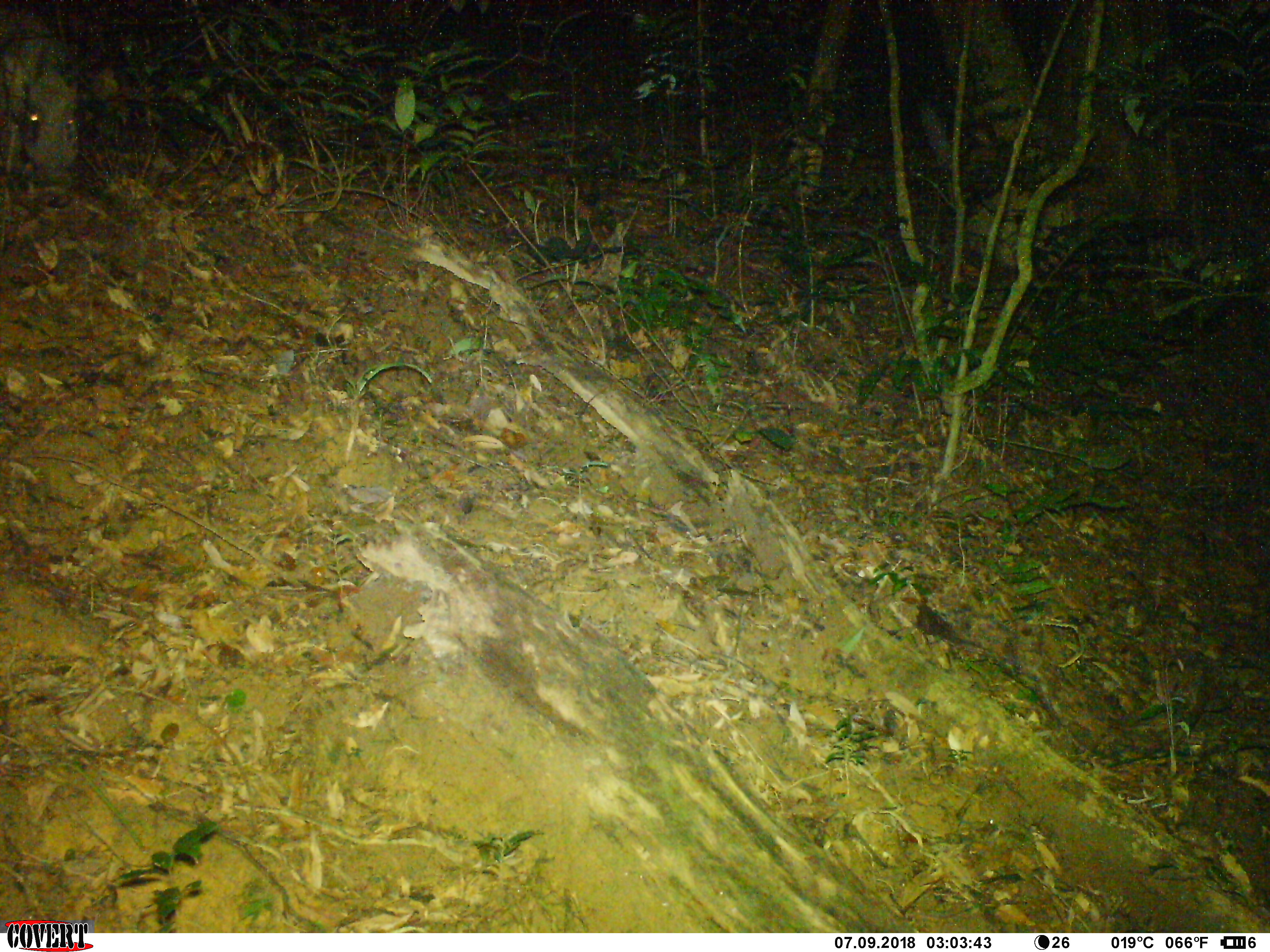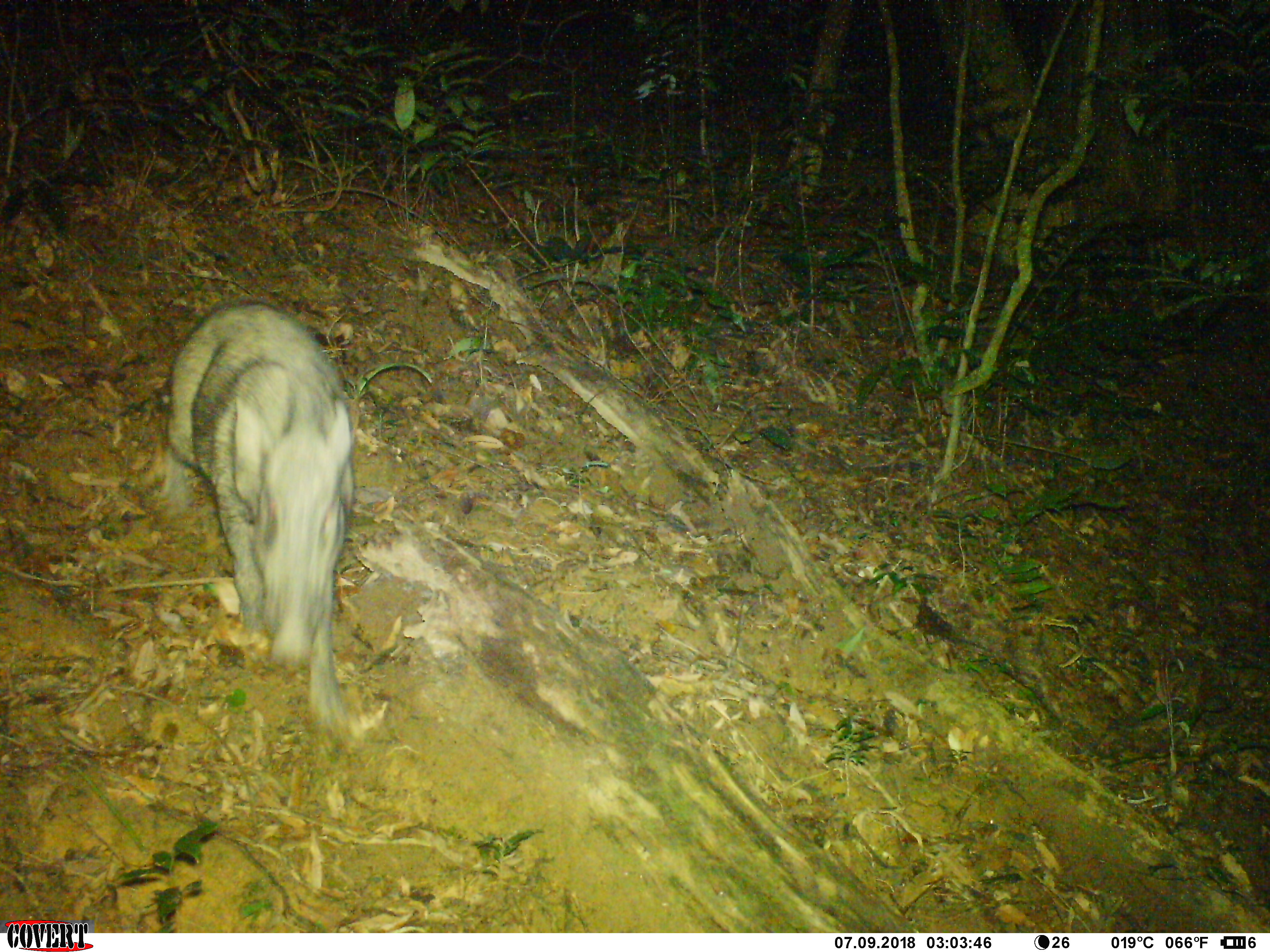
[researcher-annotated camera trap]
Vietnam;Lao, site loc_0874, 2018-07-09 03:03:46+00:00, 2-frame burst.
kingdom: Animalia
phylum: Chordata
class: Mammalia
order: Artiodactyla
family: Suidae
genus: Sus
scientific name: Sus scrofa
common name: eurasian wild pig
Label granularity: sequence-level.